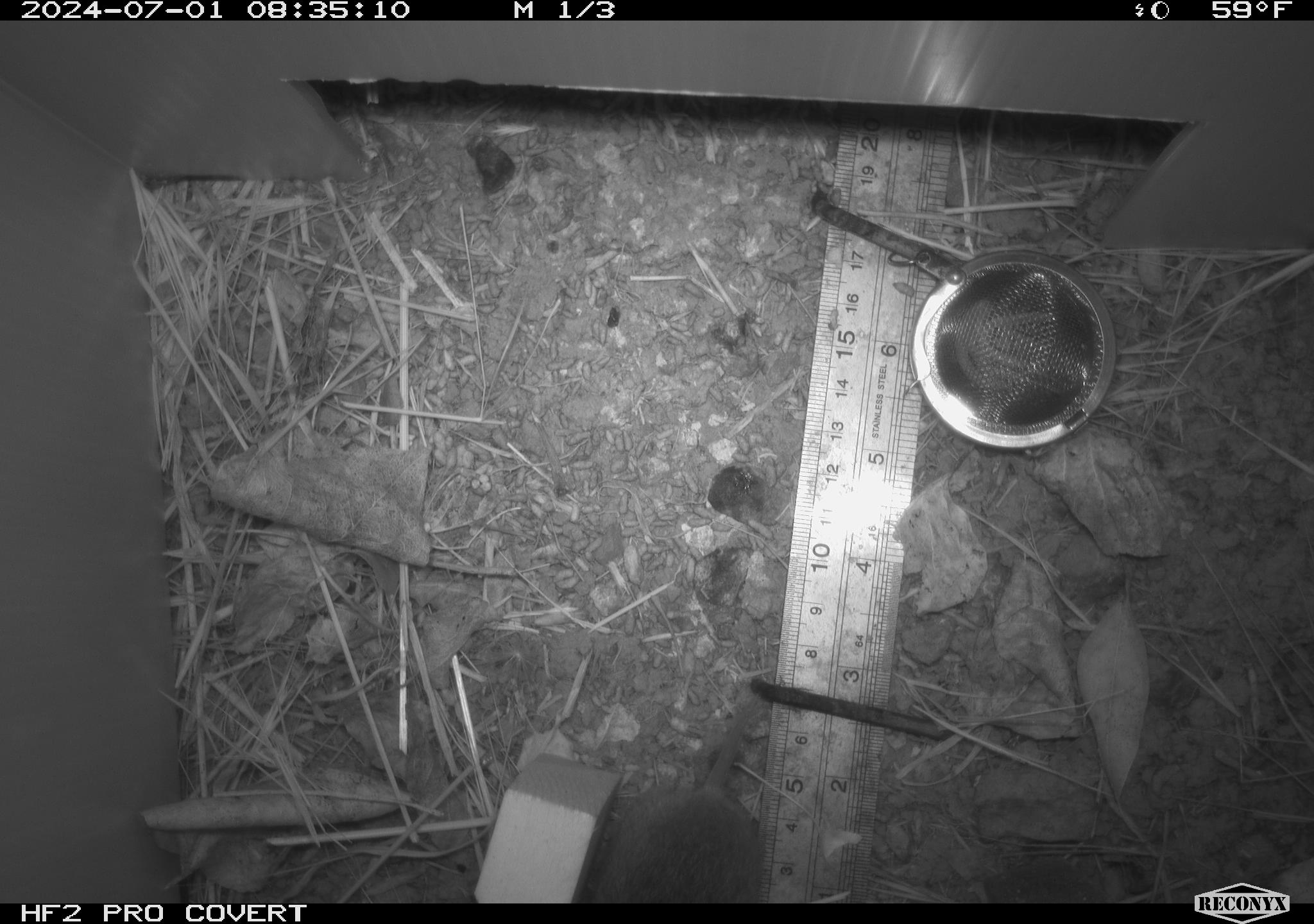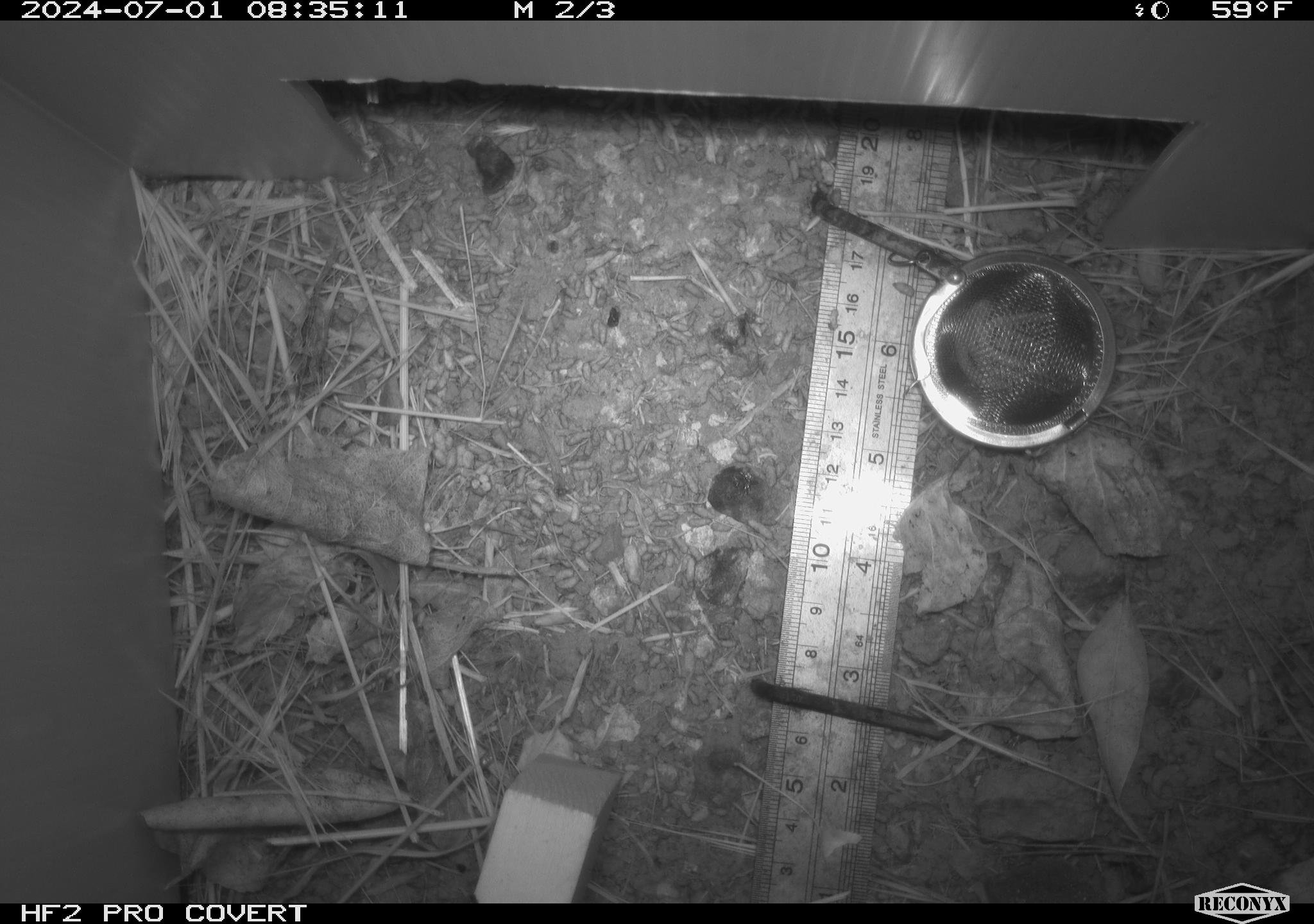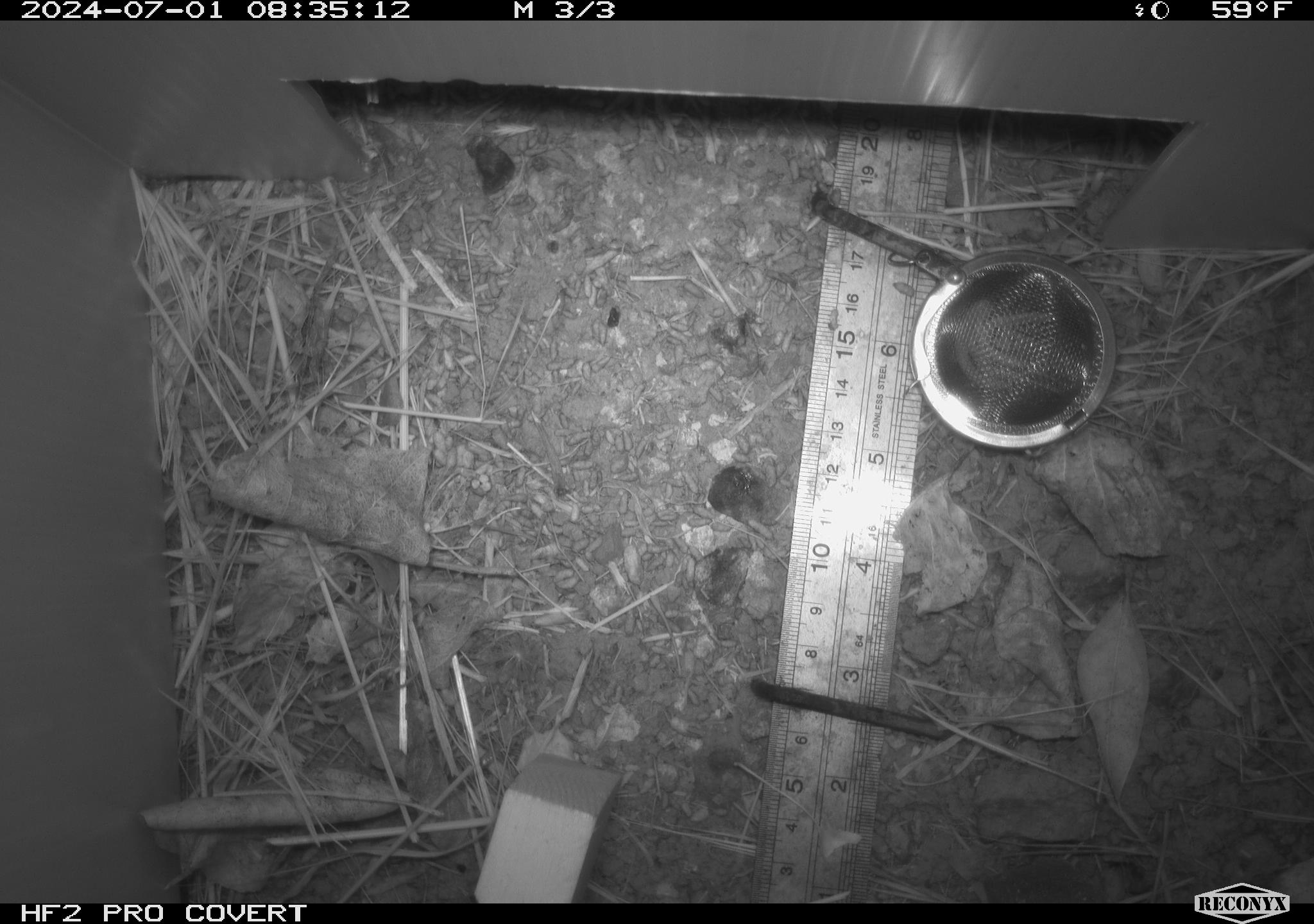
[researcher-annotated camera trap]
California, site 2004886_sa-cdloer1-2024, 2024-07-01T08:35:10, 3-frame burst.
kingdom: Animalia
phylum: Chordata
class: Mammalia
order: Rodentia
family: Cricetidae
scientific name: Arvicolinae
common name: voles, lemmings, and muskrats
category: arvicolinae subfamily